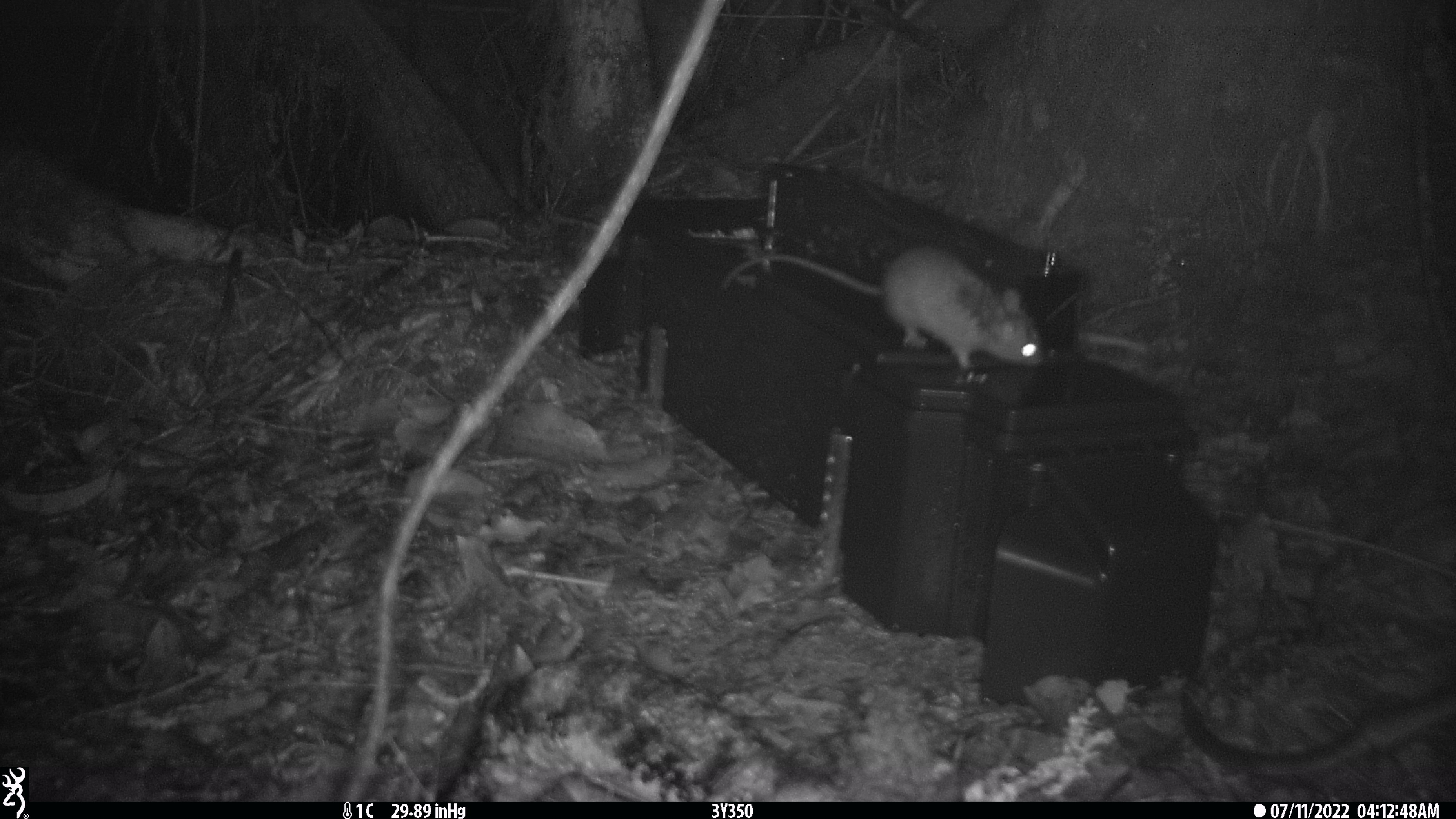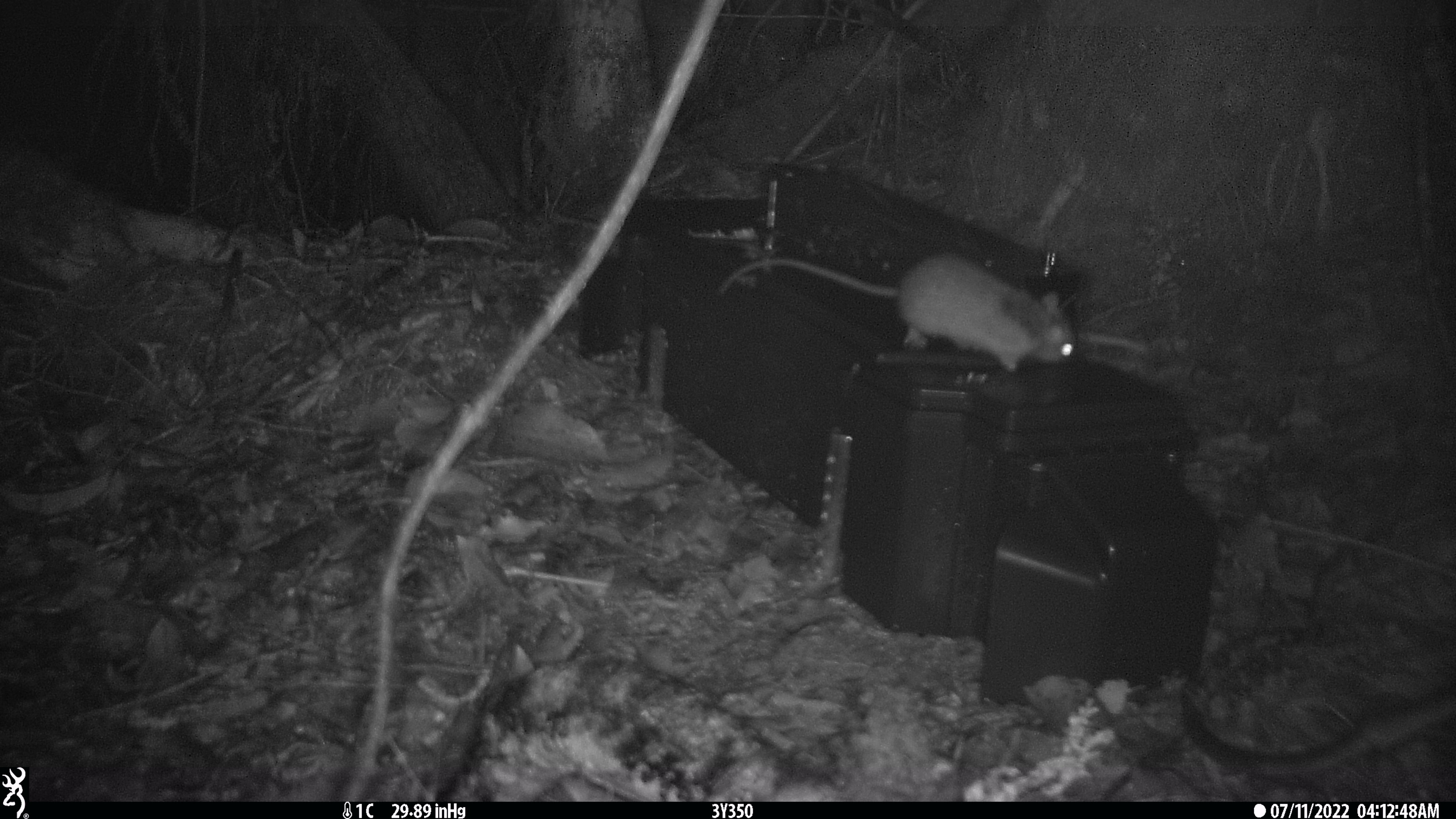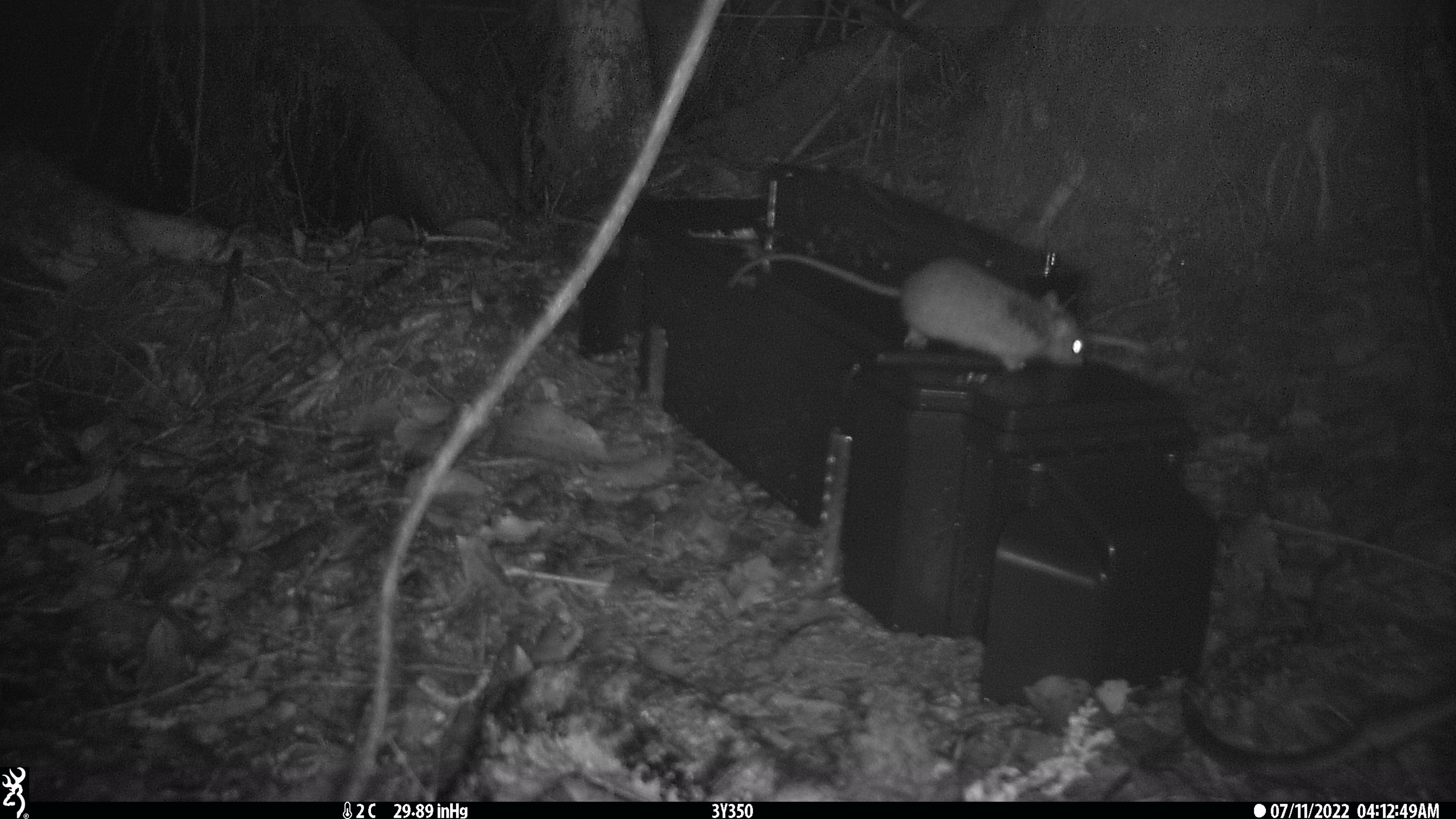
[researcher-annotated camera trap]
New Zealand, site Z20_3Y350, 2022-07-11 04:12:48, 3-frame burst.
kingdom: Animalia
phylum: Chordata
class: Mammalia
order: Rodentia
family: Muridae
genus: Rattus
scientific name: Rattus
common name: rat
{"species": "rat (Rattus)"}